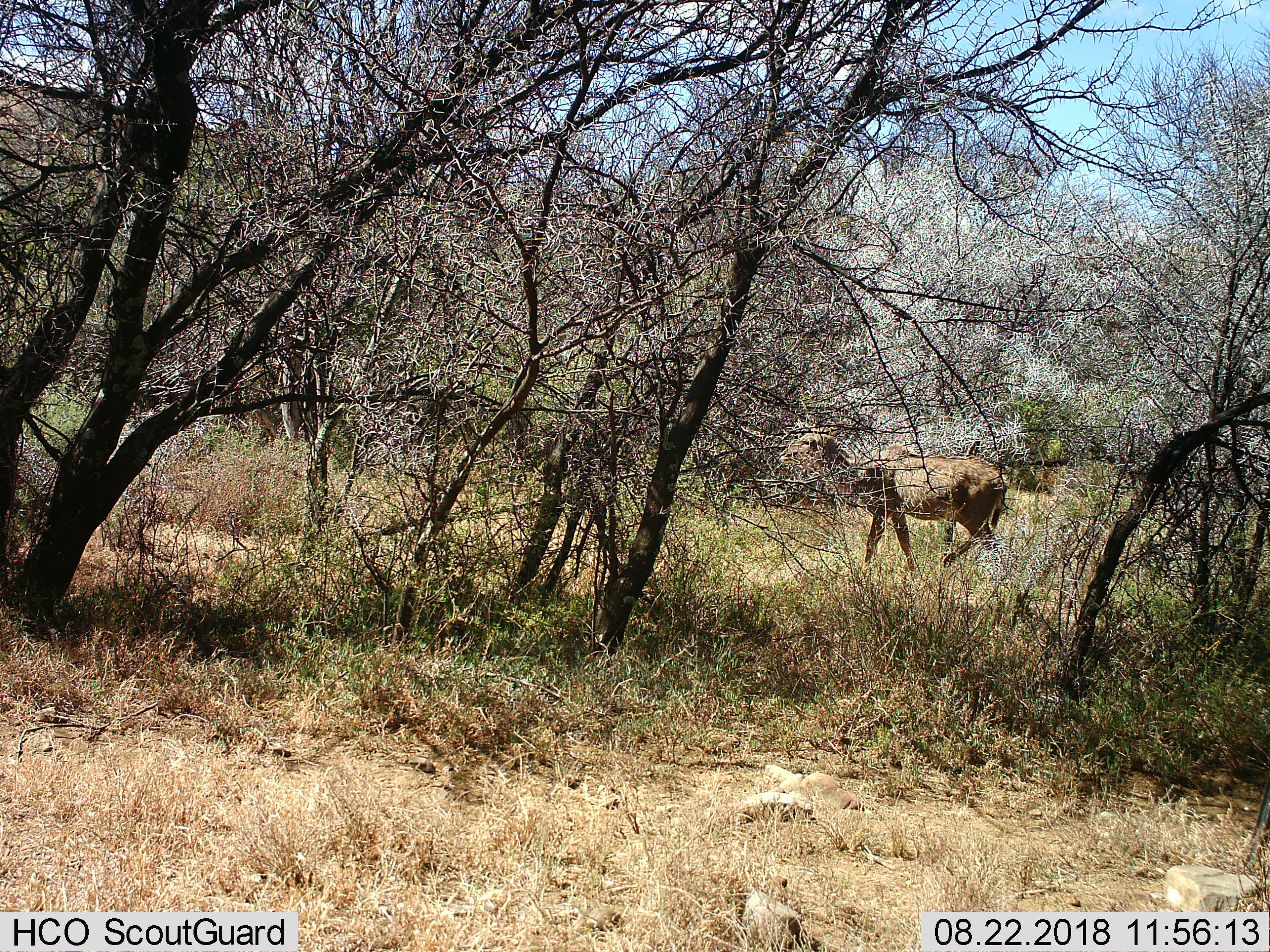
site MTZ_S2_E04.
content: unidentified animal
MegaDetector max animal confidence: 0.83